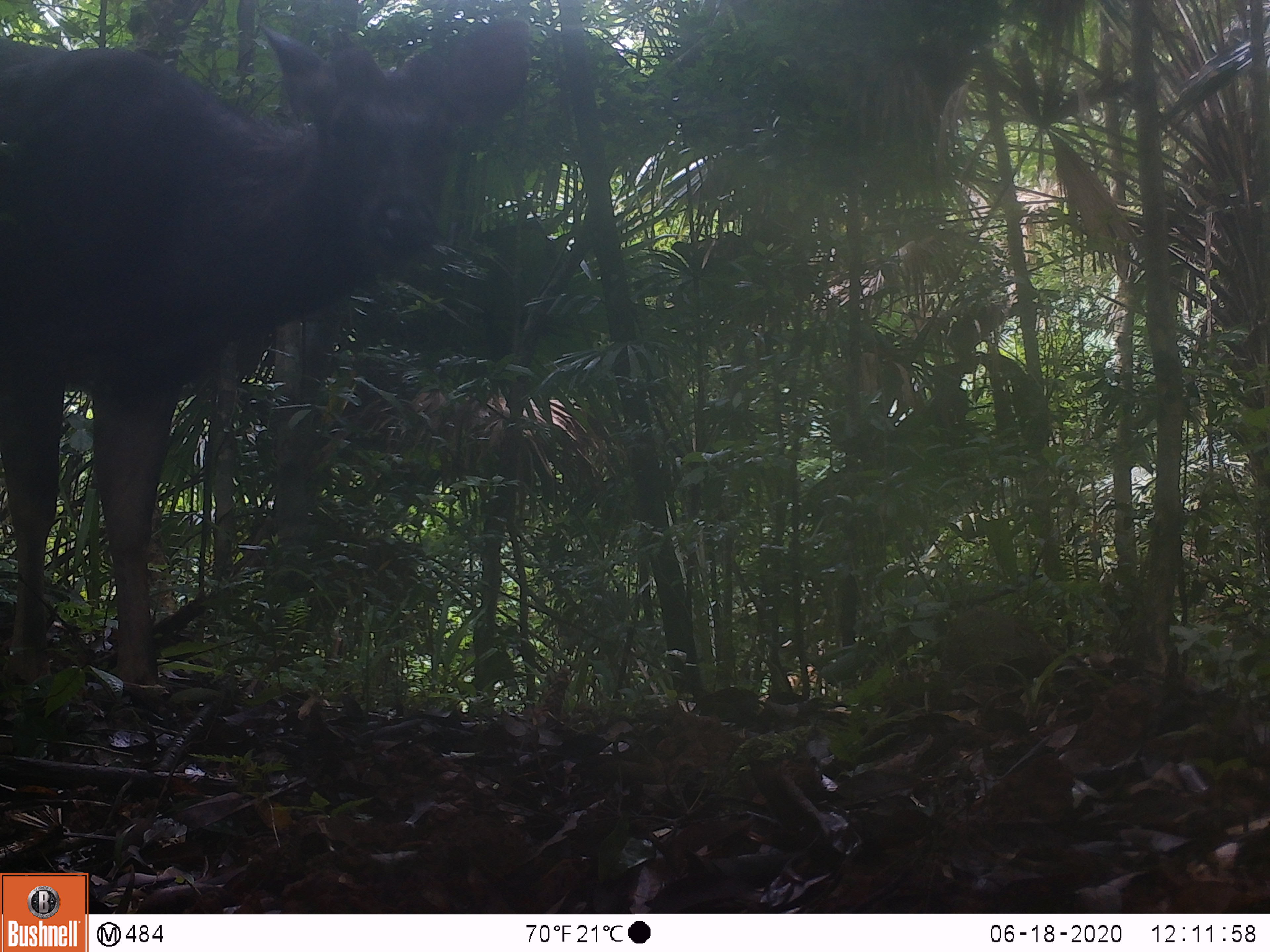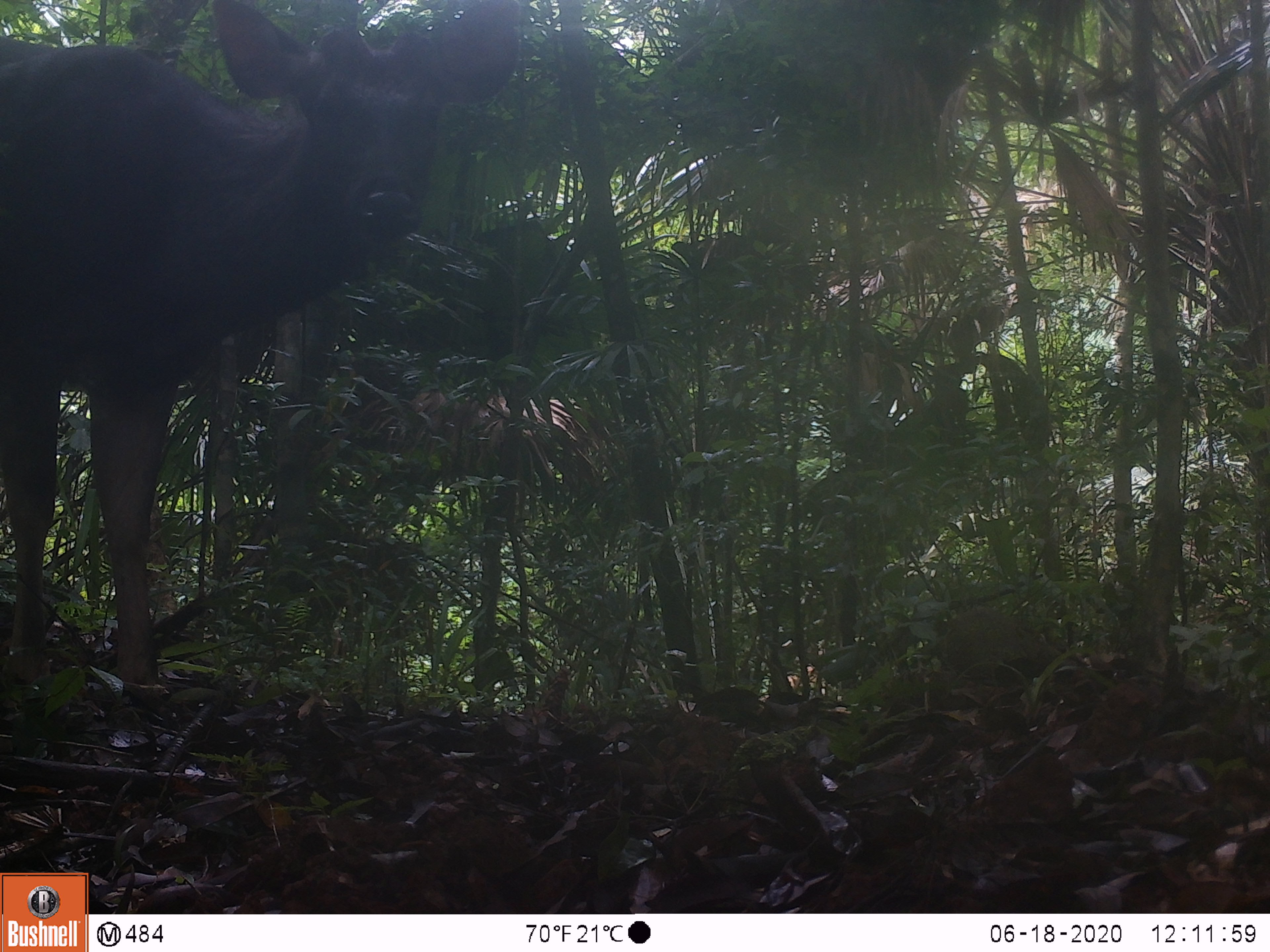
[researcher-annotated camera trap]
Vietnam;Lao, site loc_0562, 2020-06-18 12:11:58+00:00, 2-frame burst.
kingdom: Animalia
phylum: Chordata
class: Mammalia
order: Artiodactyla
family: Cervidae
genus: Rusa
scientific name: Rusa unicolor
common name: sambar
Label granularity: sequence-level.